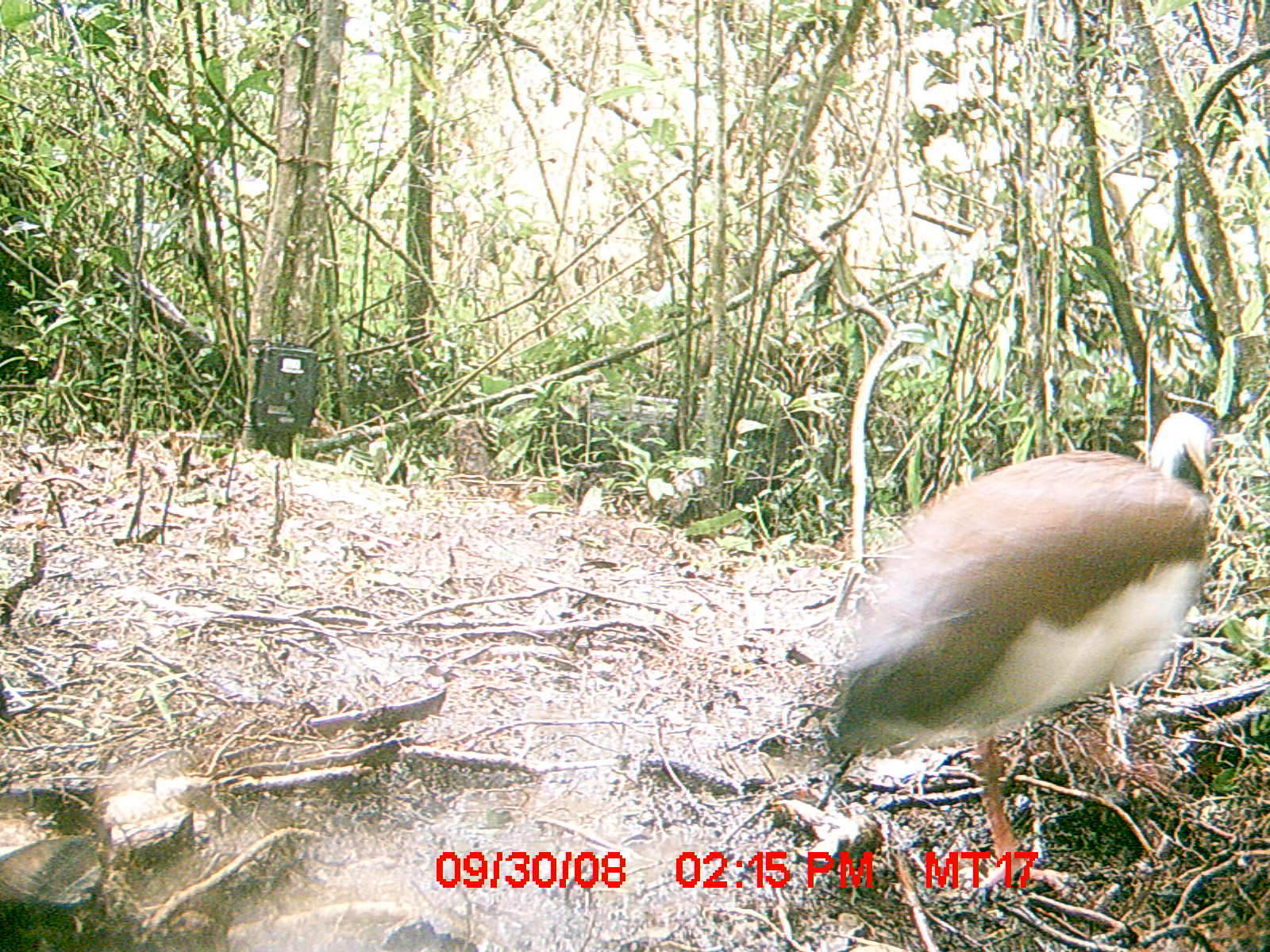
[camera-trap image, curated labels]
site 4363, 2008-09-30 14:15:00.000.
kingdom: Animalia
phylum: Chordata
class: Aves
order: Pelecaniformes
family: Threskiornithidae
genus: Lophotibis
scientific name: Lophotibis cristata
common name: madagascan ibis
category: lophotibis cristataa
Lophotibis cristataa (madagascan ibis) (Lophotibis cristata), count 2.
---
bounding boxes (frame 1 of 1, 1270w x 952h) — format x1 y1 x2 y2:
lophotibis cristataa: 823 411 1213 892